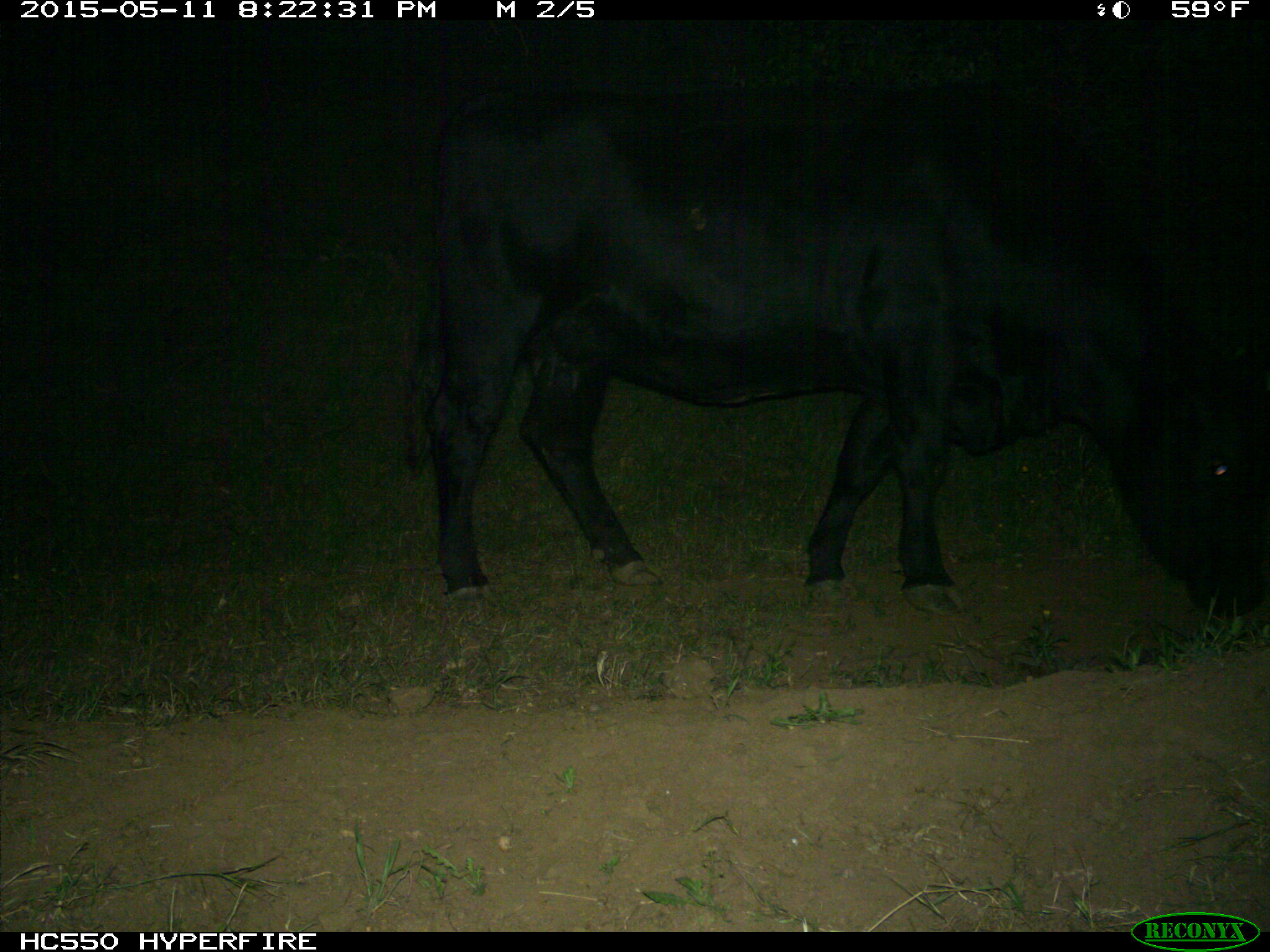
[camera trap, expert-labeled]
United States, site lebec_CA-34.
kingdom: Animalia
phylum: Chordata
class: Mammalia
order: Artiodactyla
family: Bovidae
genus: Bos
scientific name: Bos taurus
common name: domestic cow